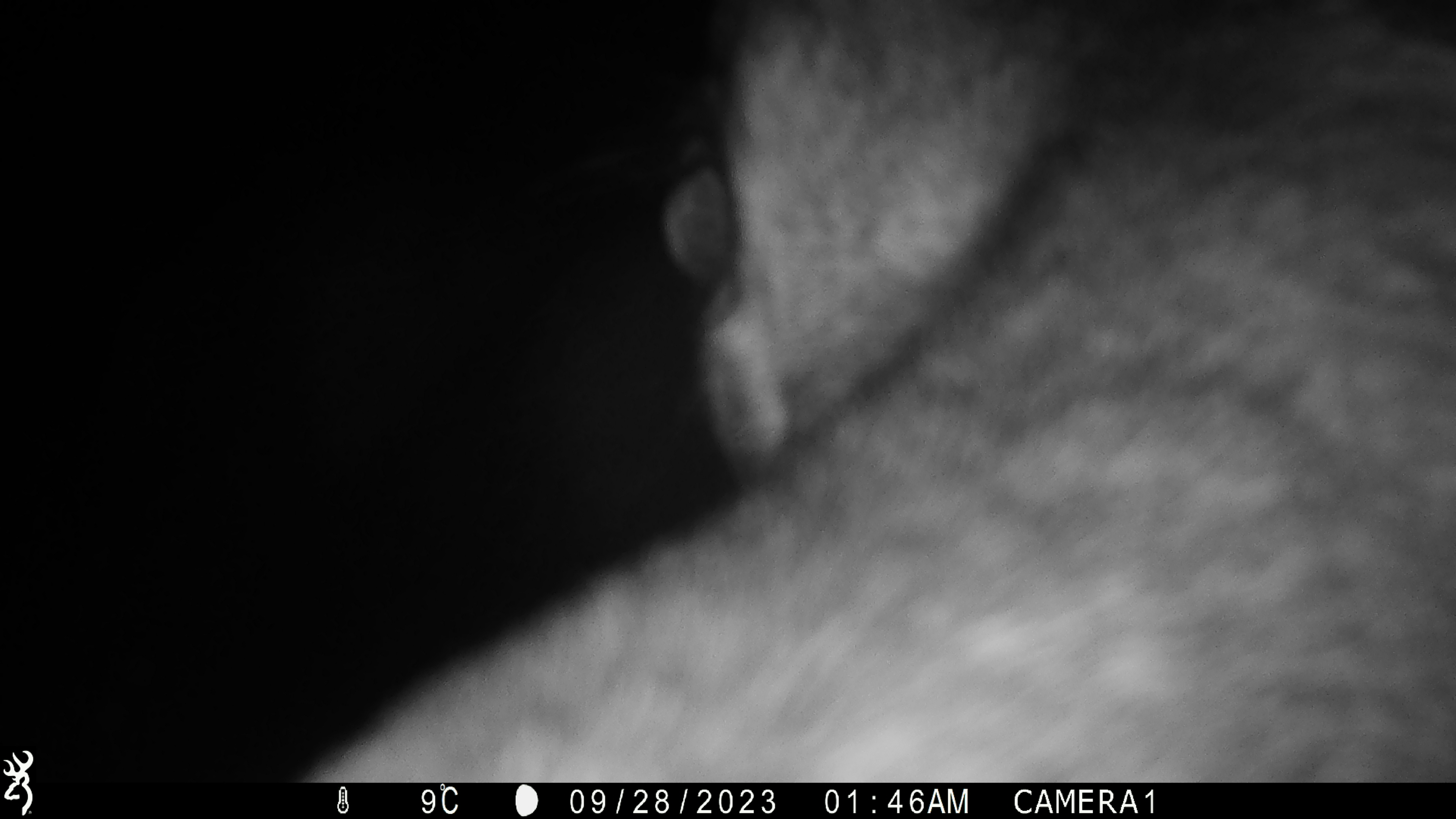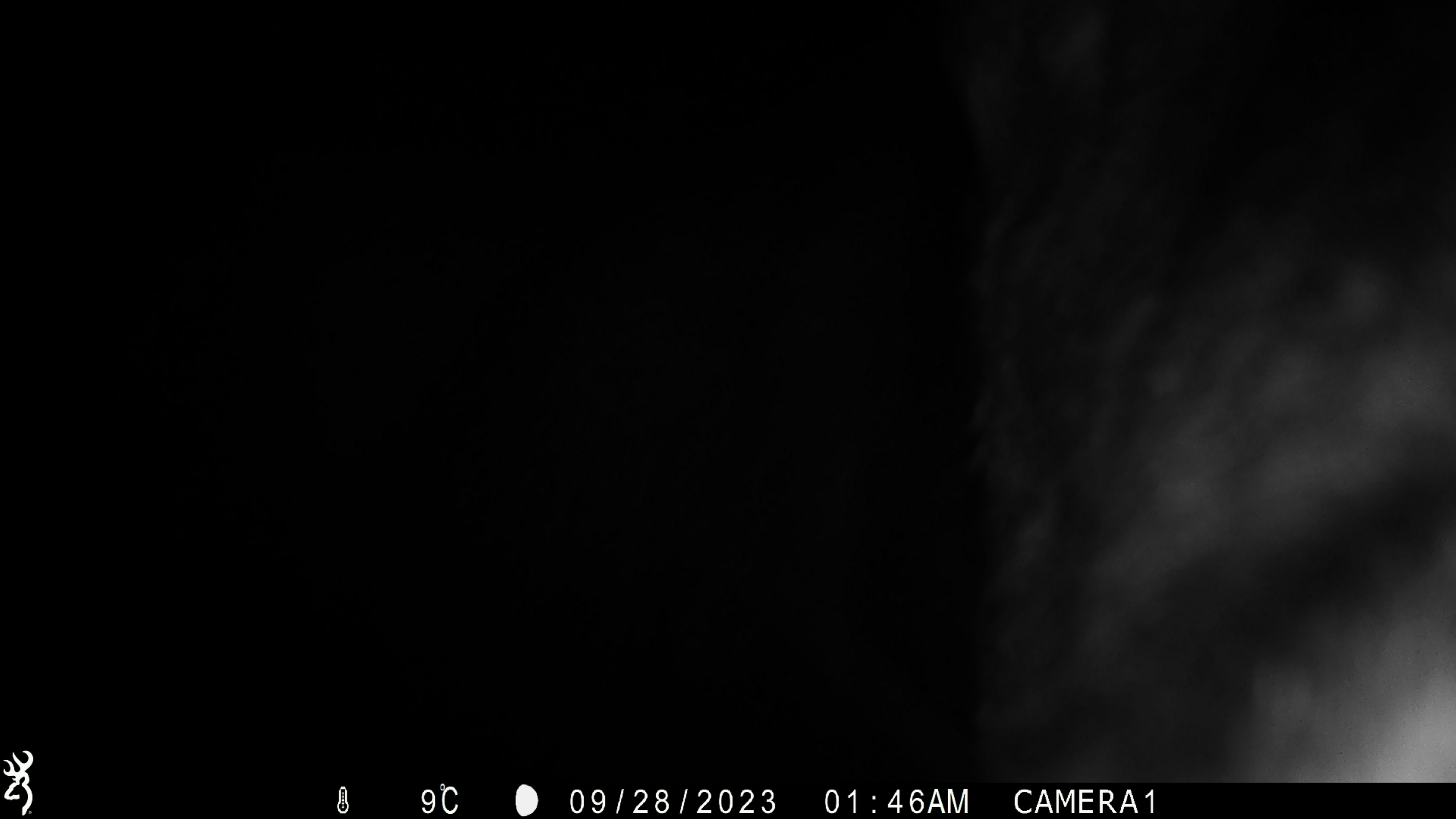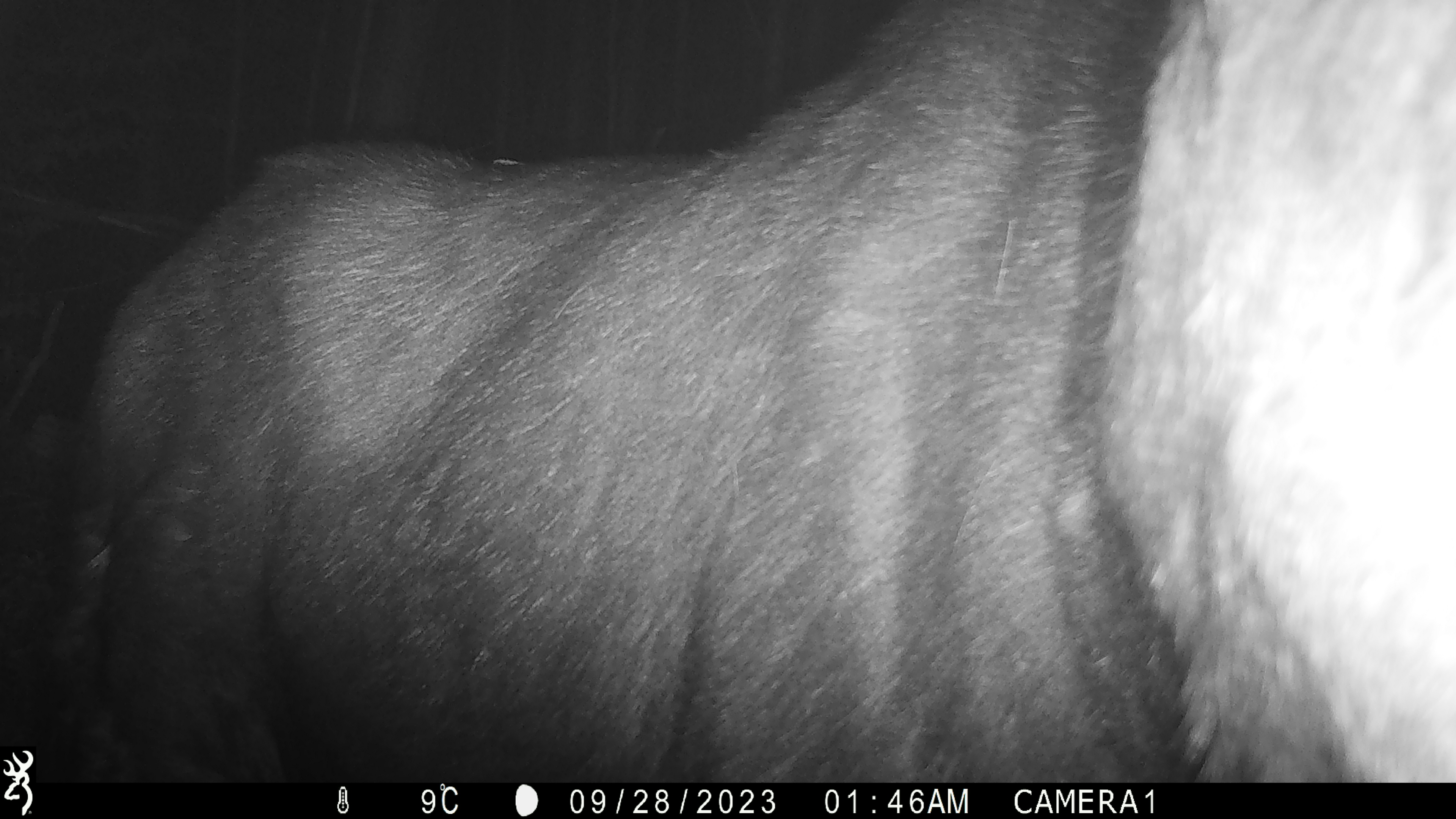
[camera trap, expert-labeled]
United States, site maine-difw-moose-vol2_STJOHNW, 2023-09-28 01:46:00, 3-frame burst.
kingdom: Animalia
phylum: Chordata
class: Mammalia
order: Artiodactyla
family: Cervidae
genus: Alces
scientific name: Alces alces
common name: moose